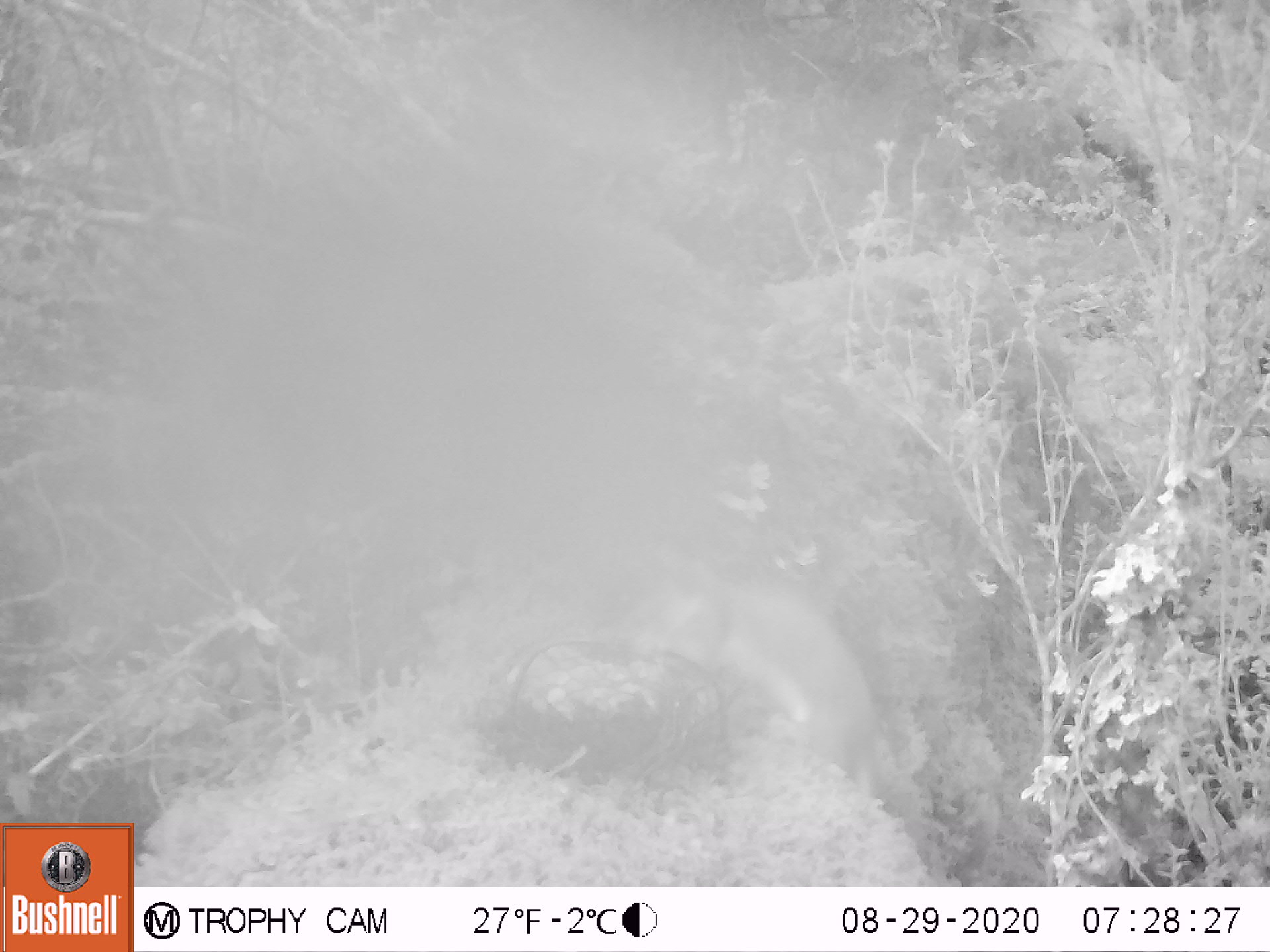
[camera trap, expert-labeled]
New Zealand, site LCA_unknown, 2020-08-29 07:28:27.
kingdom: Animalia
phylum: Chordata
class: Mammalia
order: Carnivora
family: Mustelidae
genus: Mustela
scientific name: Mustela erminea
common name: stoat